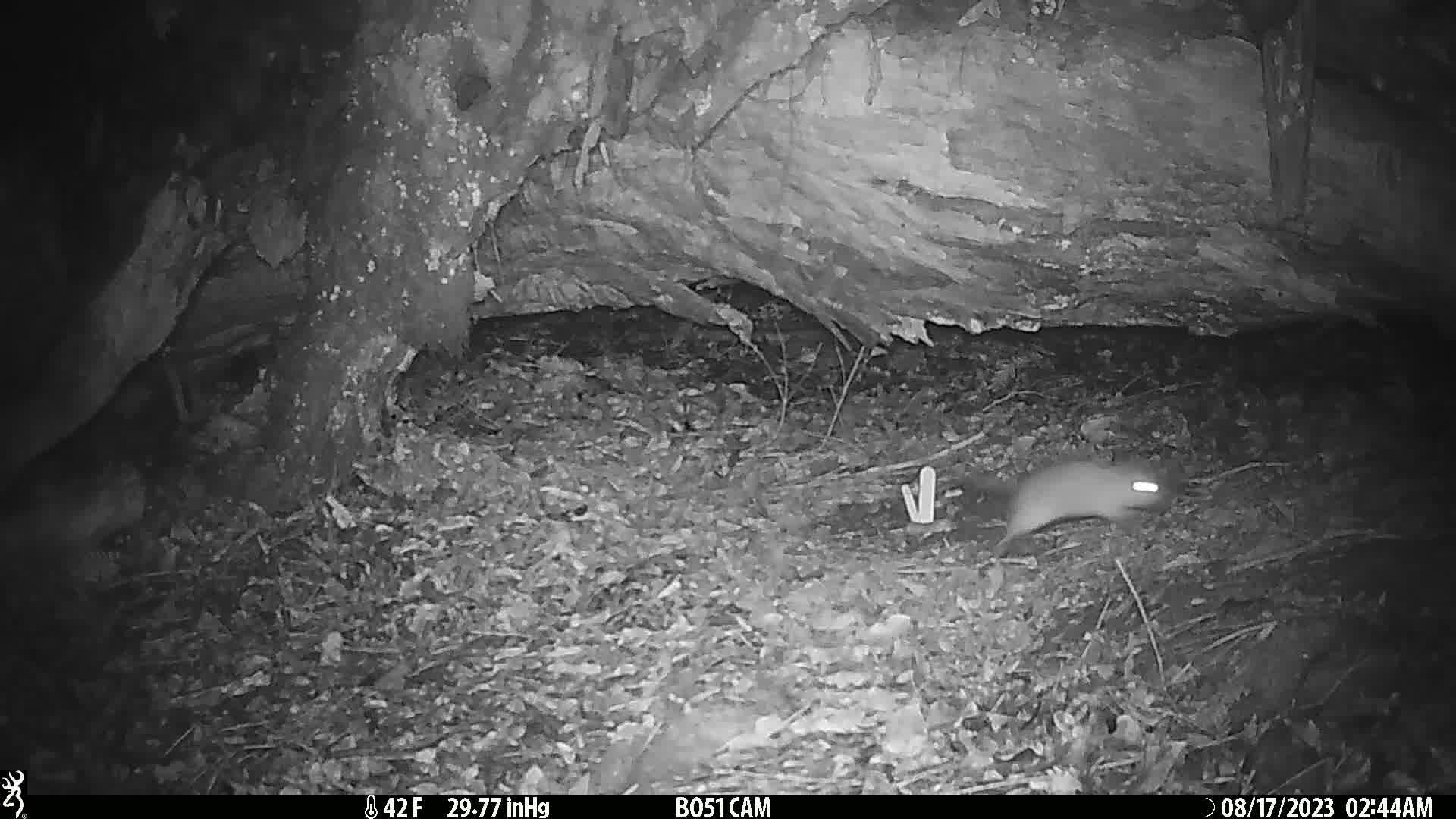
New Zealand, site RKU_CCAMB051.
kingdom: Animalia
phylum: Chordata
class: Mammalia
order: Rodentia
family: Muridae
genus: Rattus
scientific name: Rattus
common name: rat